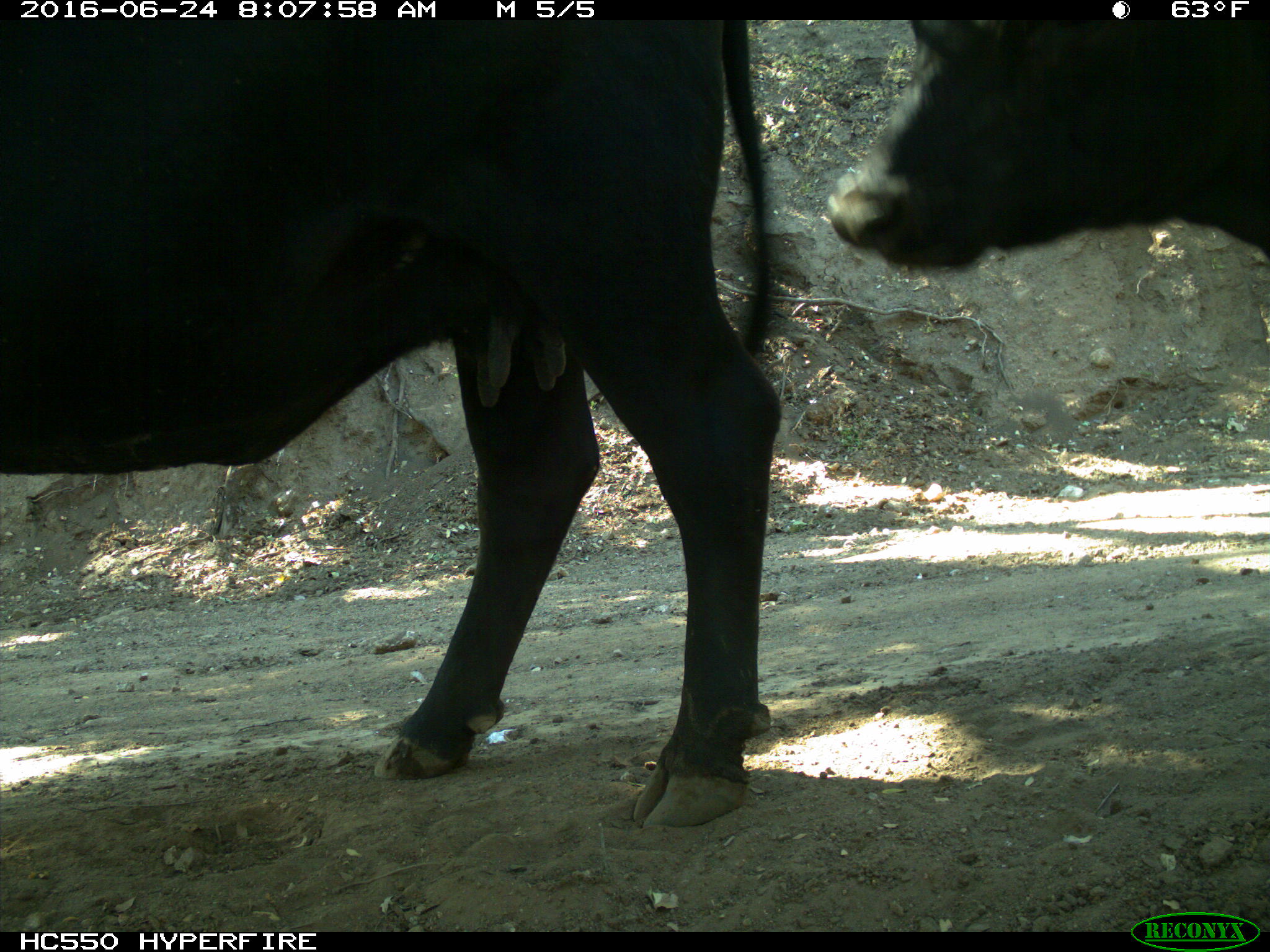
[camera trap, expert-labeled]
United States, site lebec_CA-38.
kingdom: Animalia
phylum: Chordata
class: Mammalia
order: Artiodactyla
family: Bovidae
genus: Bos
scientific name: Bos taurus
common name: domestic cow